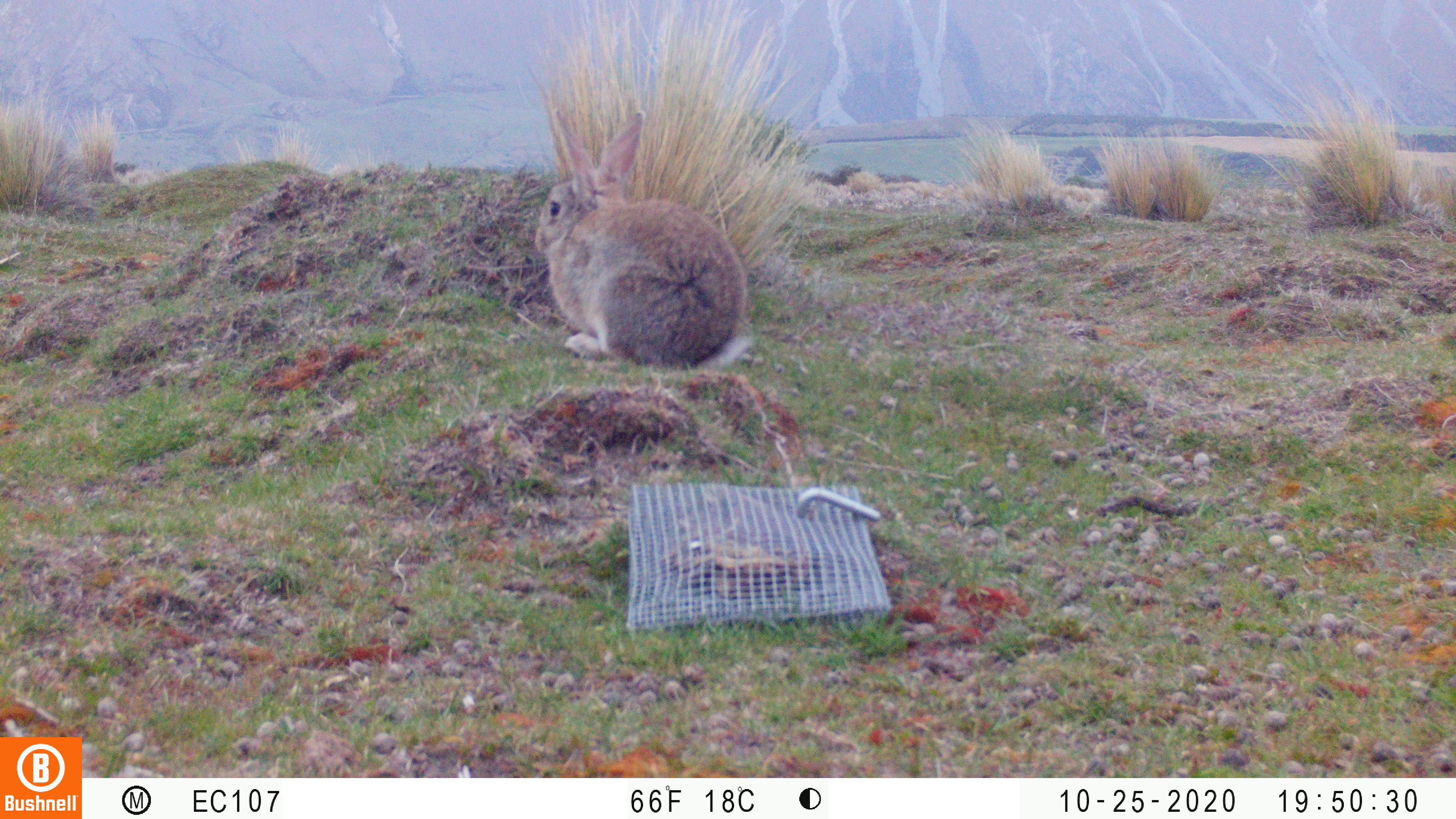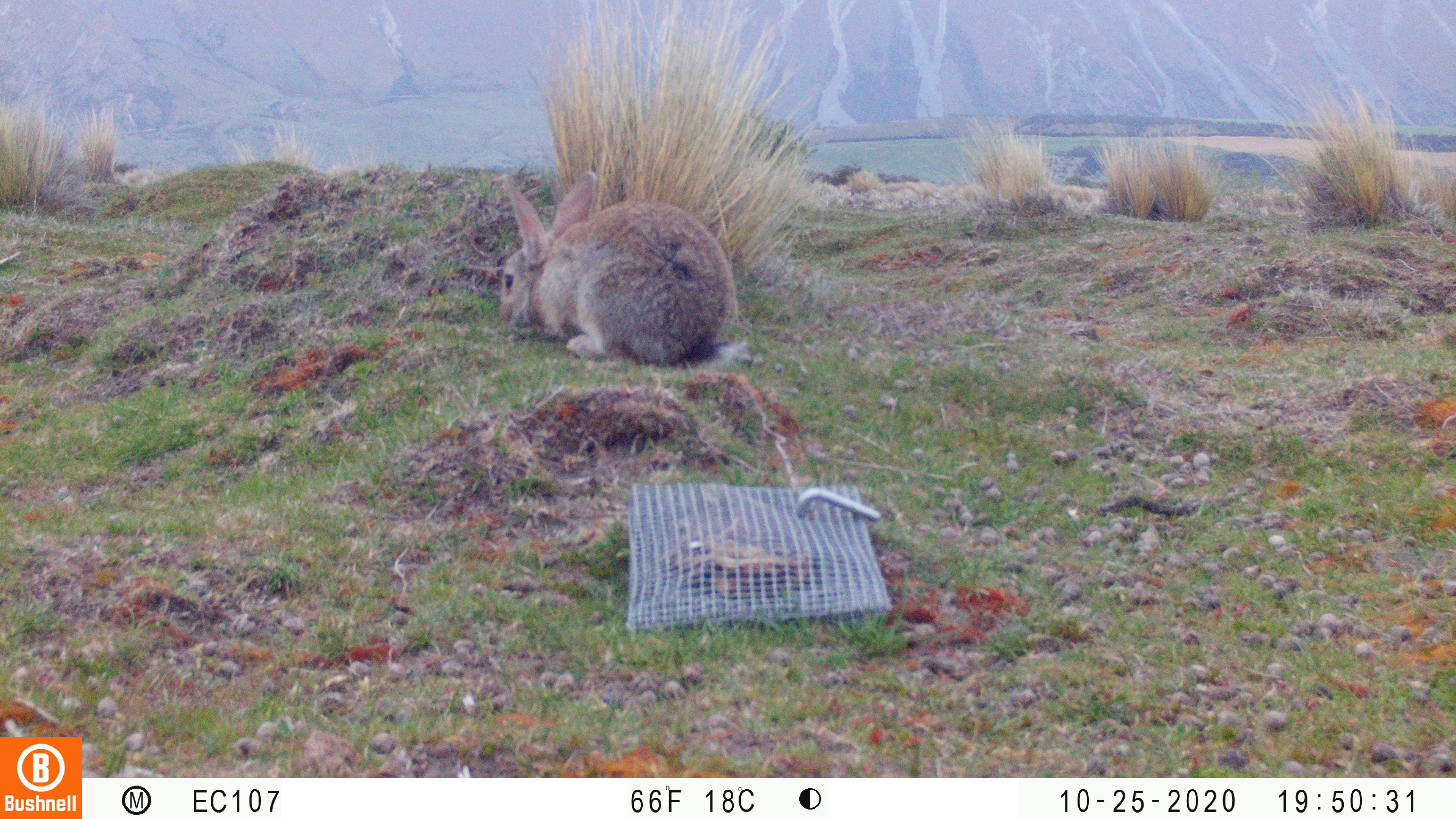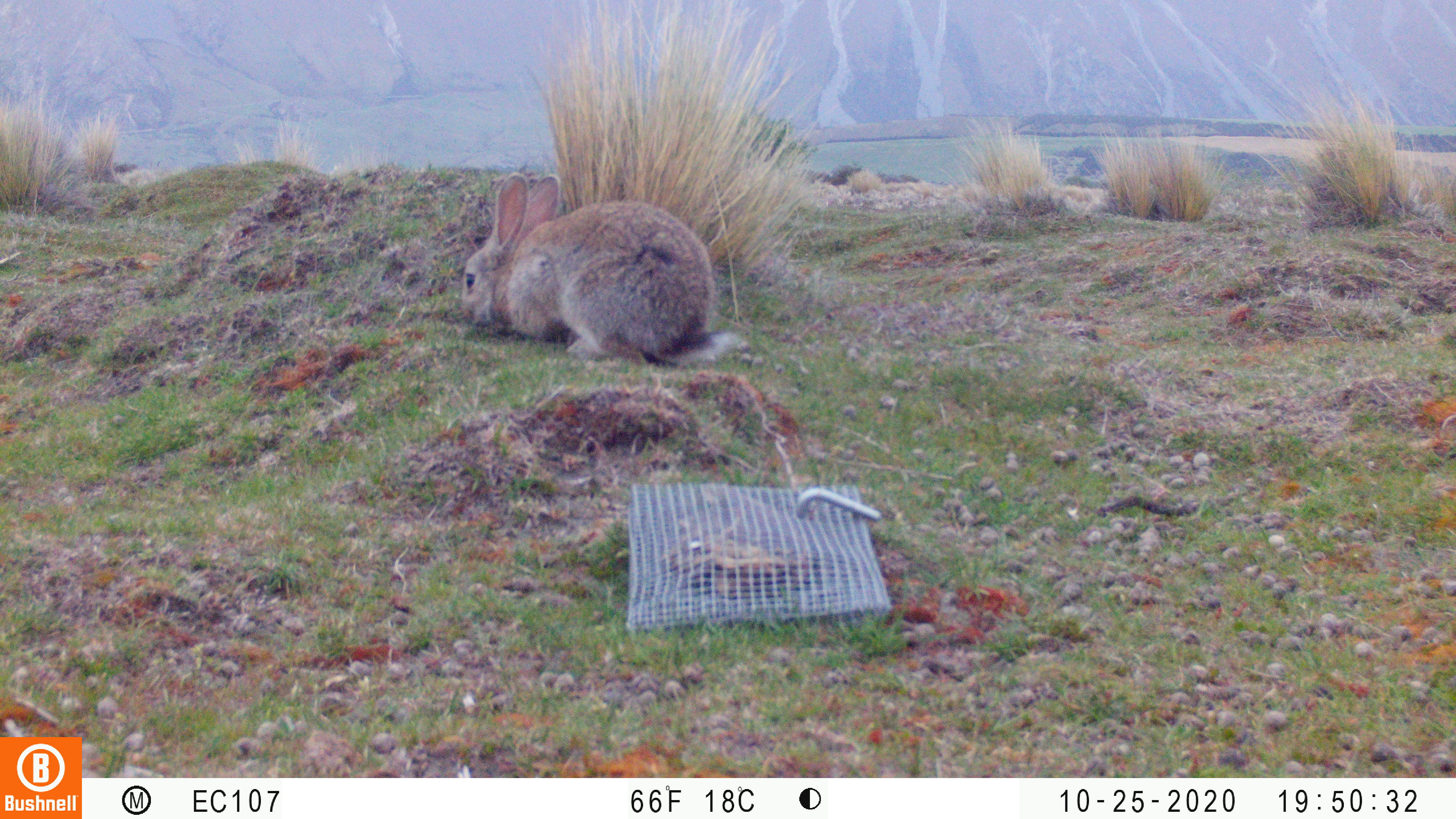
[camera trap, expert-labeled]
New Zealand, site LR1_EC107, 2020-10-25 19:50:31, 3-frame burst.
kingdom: Animalia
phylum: Chordata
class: Mammalia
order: Lagomorpha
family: Leporidae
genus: Oryctolagus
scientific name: Oryctolagus cuniculus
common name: european rabbit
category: rabbit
Rabbit (european rabbit) (Oryctolagus cuniculus).